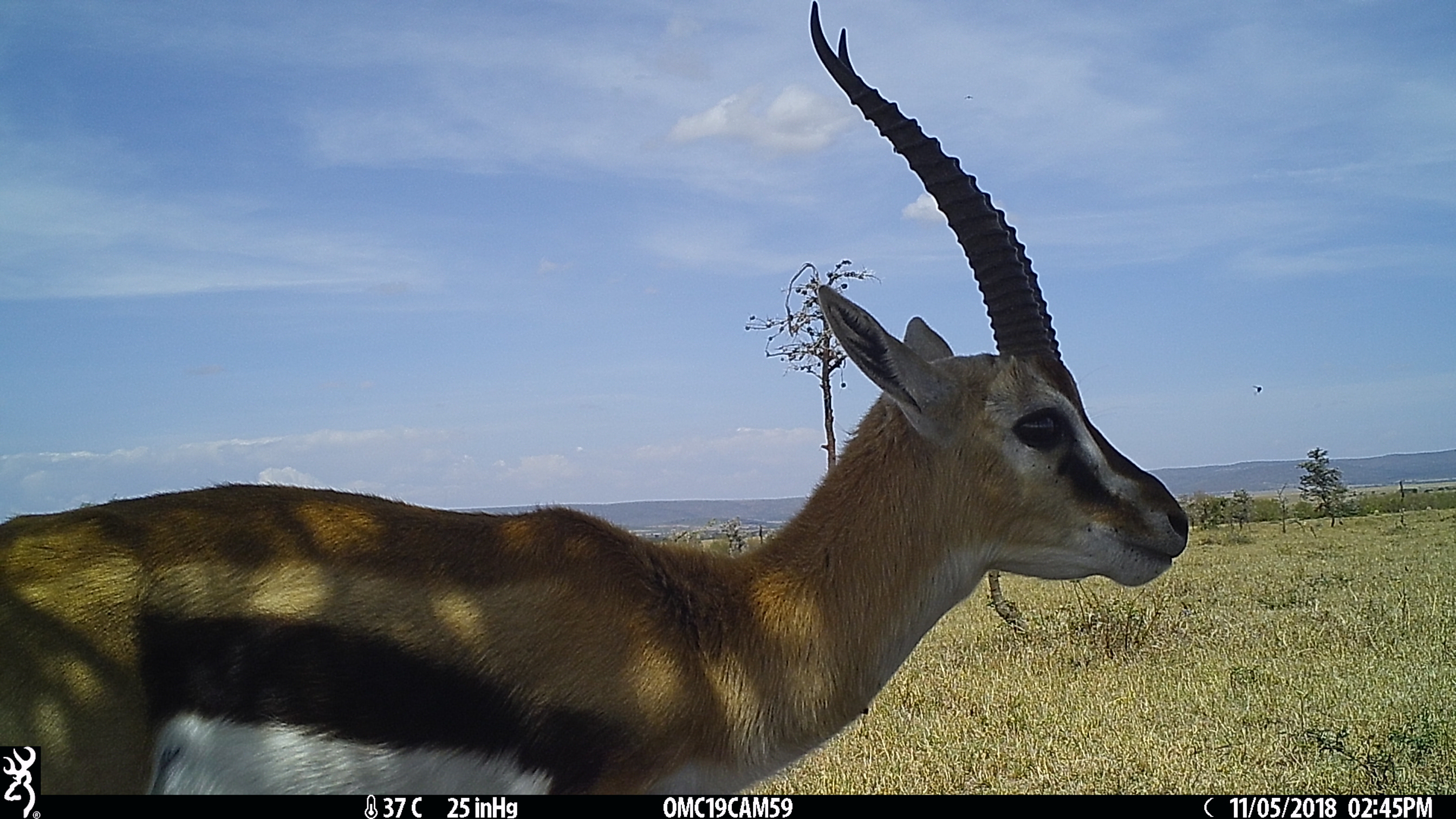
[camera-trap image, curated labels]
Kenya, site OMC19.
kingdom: Animalia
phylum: Chordata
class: Mammalia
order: Artiodactyla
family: Bovidae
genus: Eudorcas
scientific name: Eudorcas thomsonii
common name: thomon's gazelle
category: gazelle thomsons